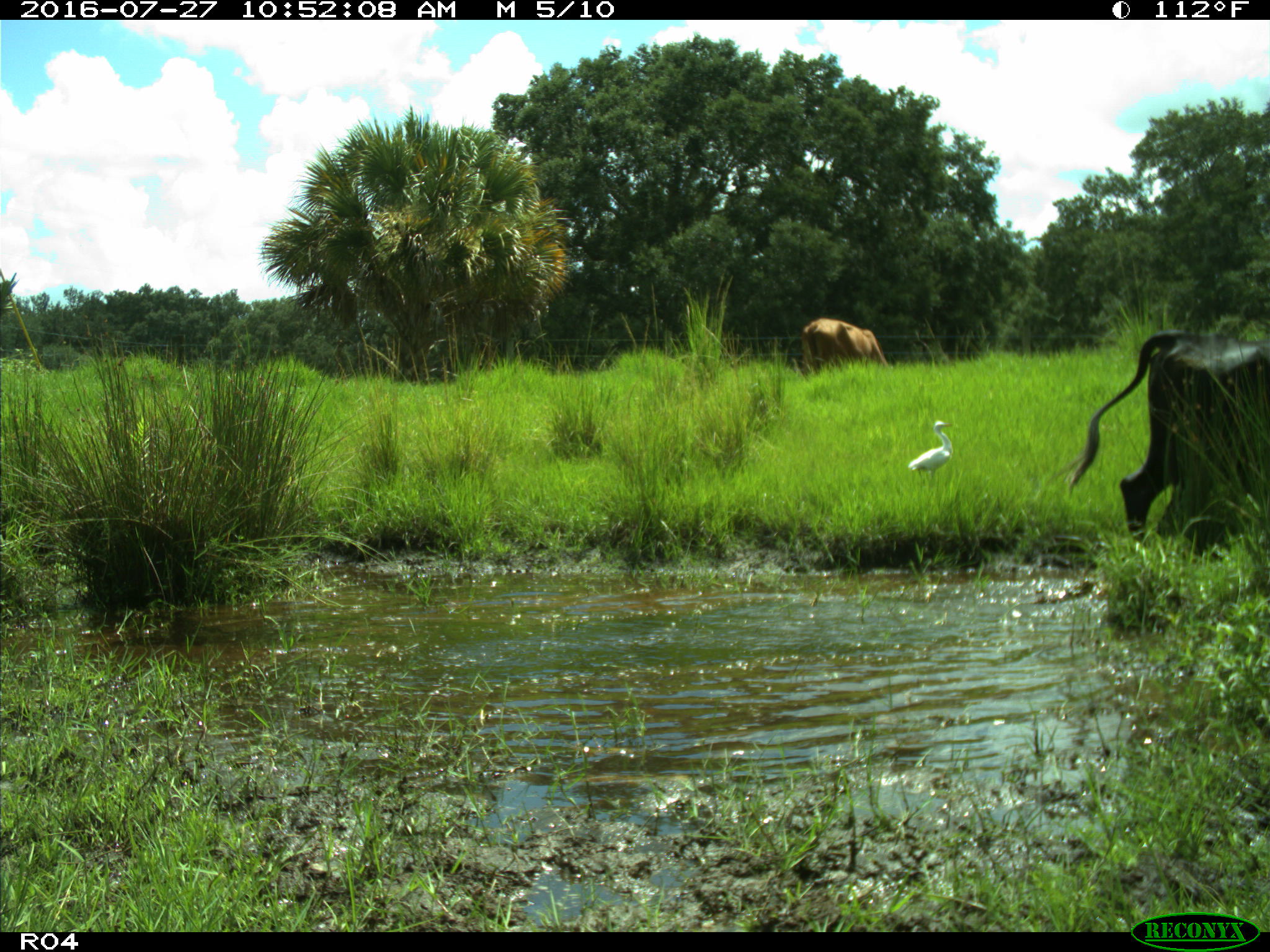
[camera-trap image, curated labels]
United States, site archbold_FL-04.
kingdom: Animalia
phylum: Chordata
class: Mammalia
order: Artiodactyla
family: Bovidae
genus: Bos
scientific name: Bos taurus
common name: domestic cow